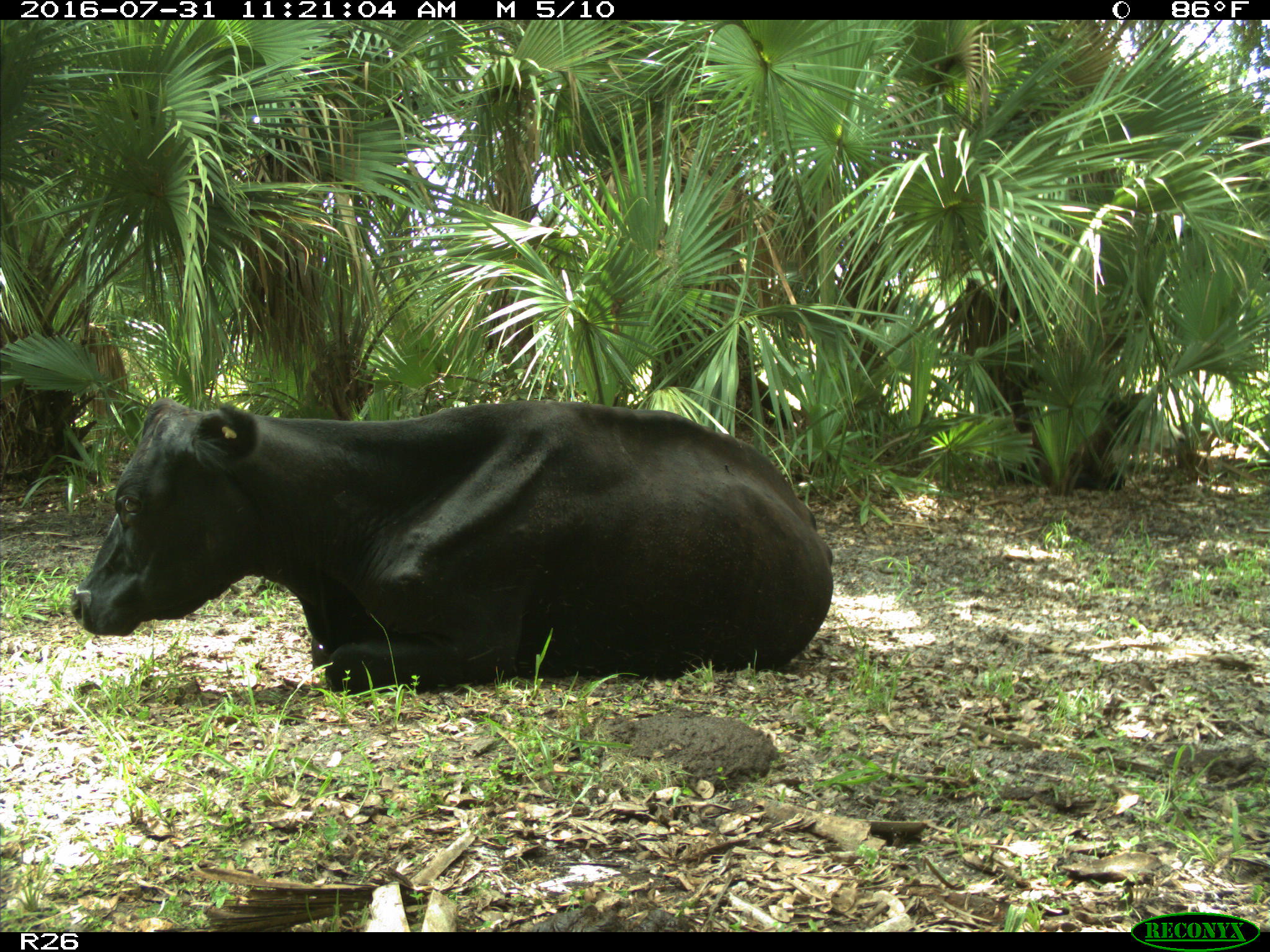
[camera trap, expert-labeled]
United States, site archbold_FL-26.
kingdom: Animalia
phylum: Chordata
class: Mammalia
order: Artiodactyla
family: Bovidae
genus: Bos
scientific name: Bos taurus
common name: domestic cow